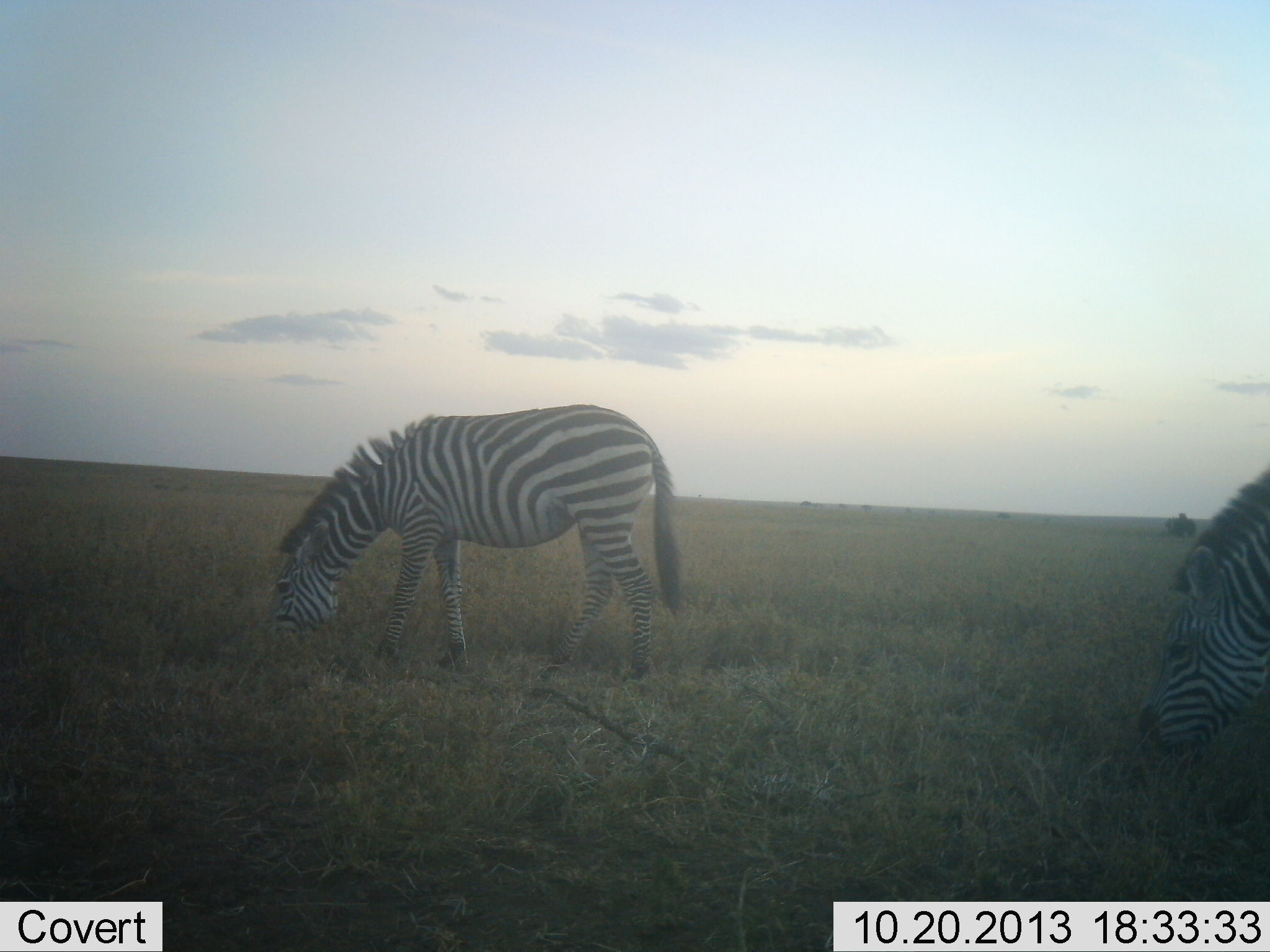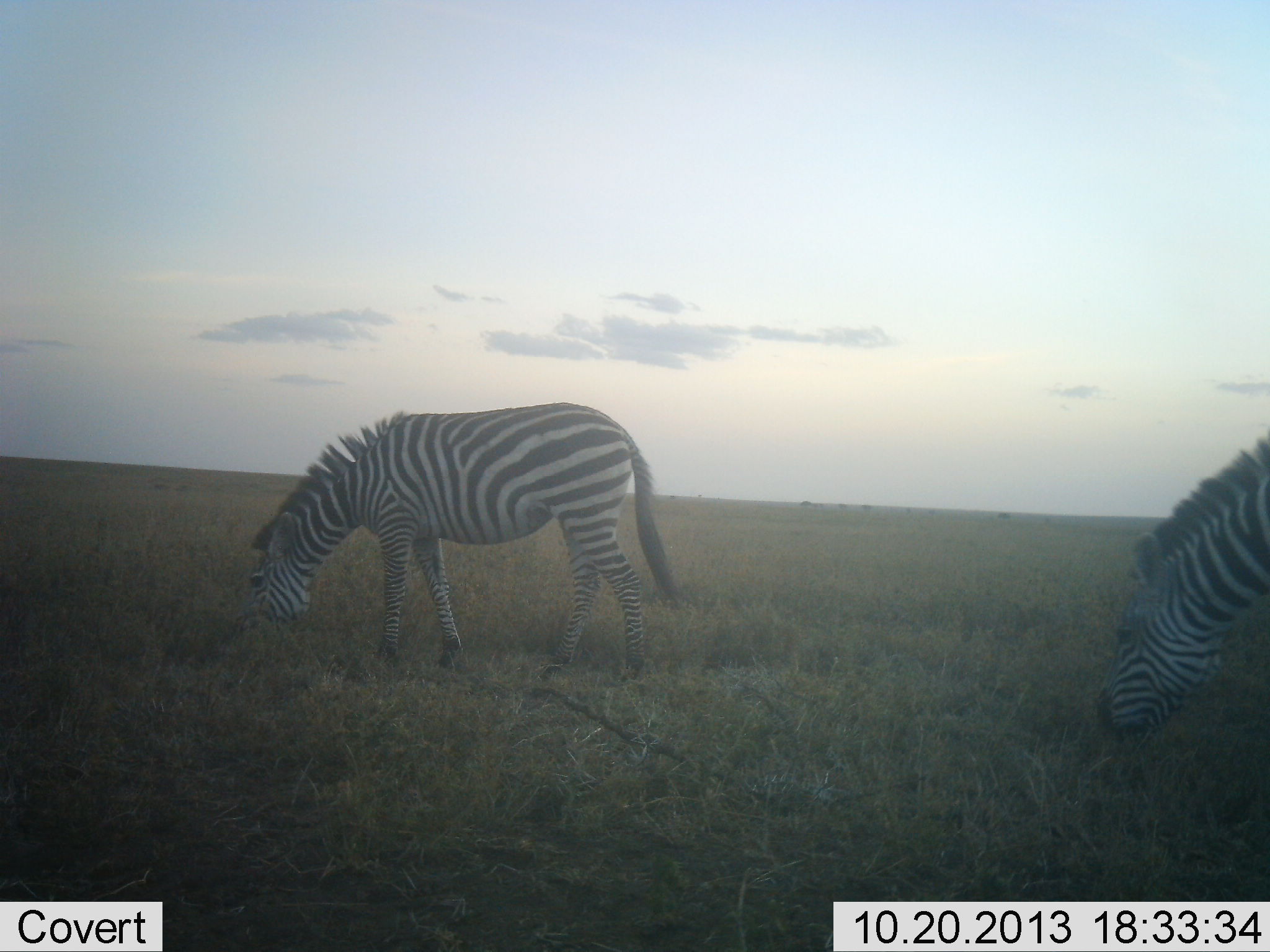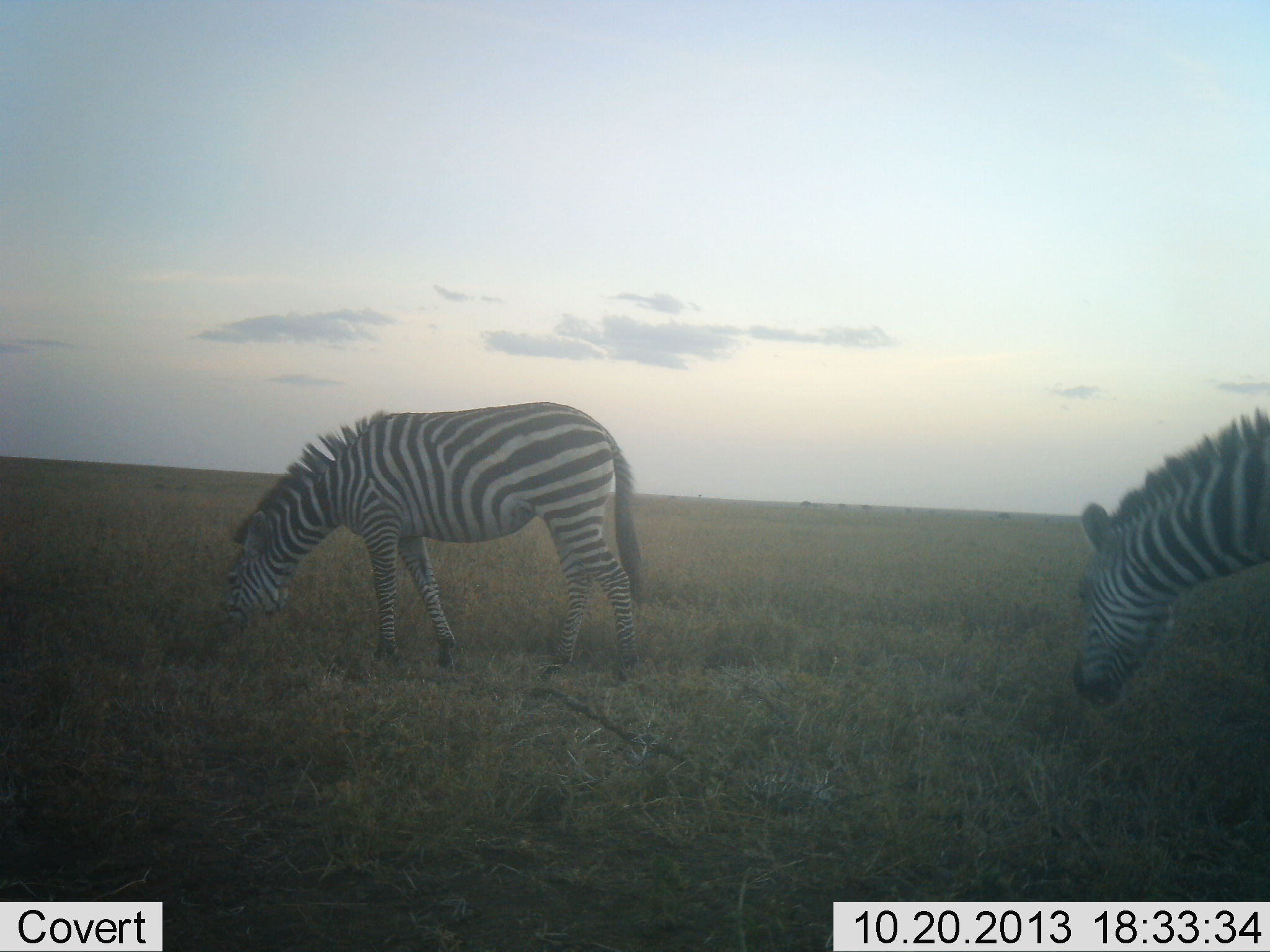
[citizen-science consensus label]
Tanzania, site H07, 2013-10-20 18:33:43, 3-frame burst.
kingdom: Animalia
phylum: Chordata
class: Mammalia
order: Perissodactyla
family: Equidae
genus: Equus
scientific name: Equus quagga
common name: plains zebra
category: zebra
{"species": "zebra (plains zebra) (Equus quagga)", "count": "2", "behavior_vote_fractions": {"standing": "20%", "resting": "0%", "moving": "10%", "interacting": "0%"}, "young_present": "0%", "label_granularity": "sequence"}